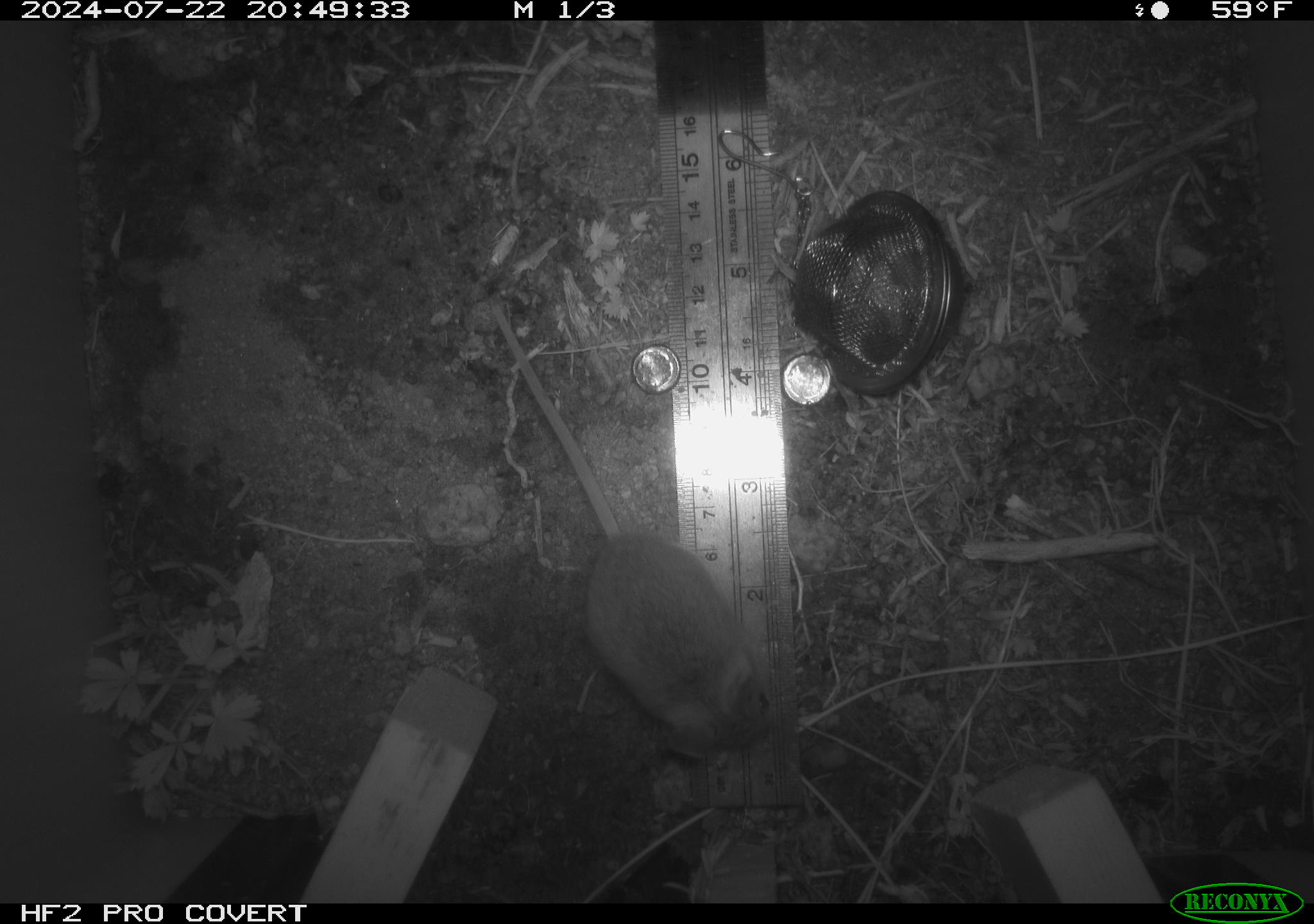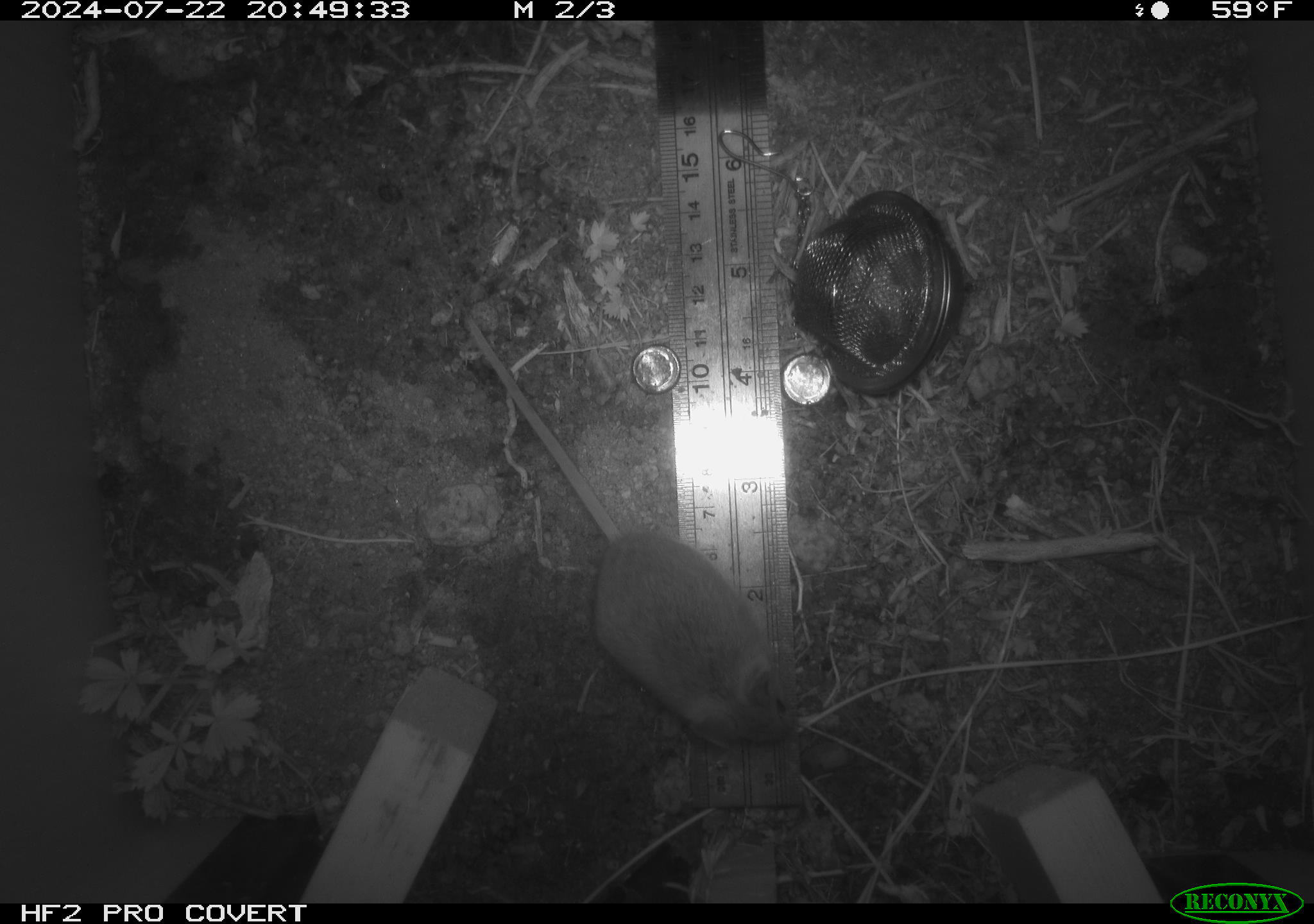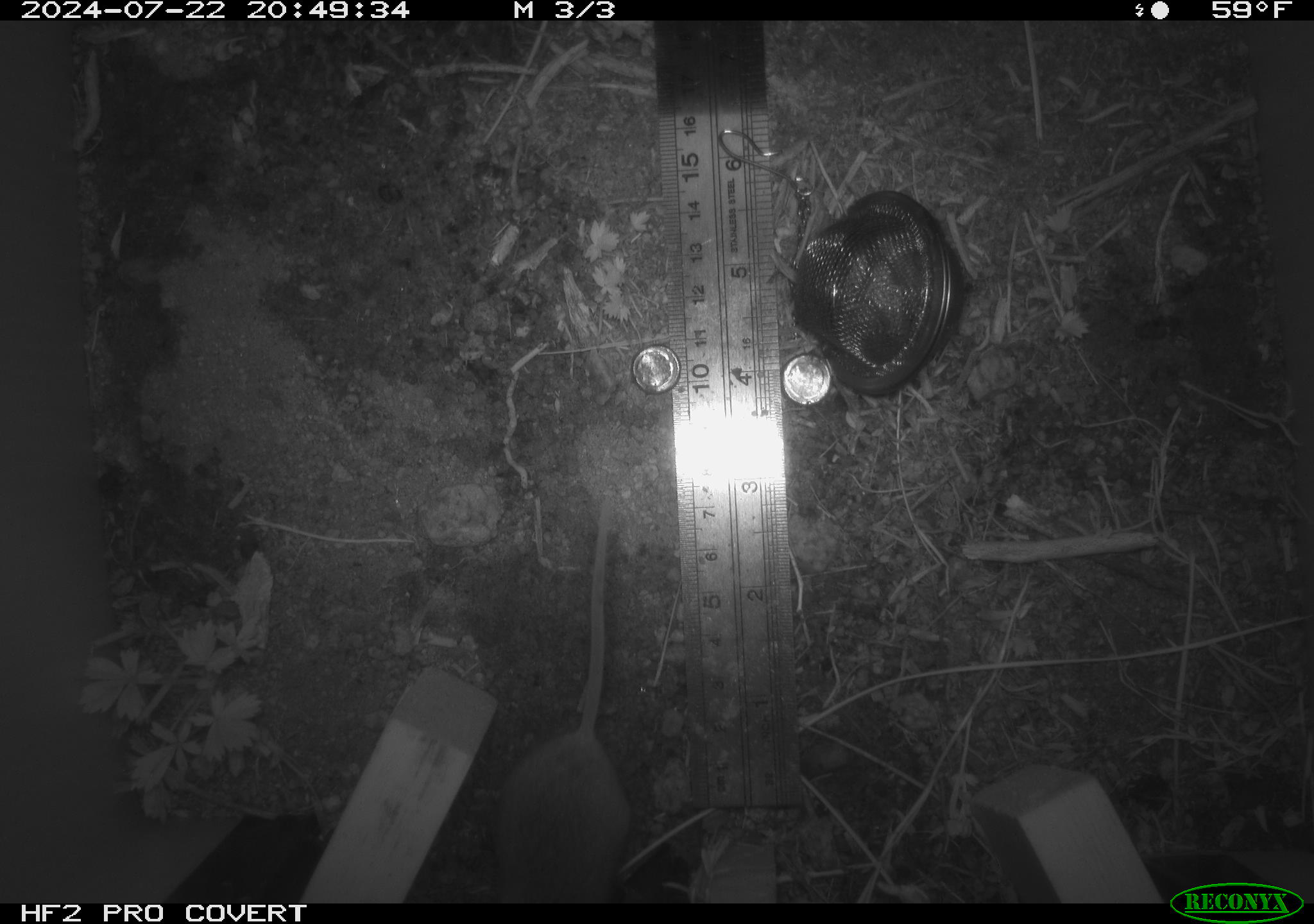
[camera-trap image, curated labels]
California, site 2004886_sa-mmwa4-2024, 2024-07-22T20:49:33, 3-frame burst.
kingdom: Animalia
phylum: Chordata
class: Mammalia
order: Rodentia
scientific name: Rodentia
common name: mouse species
Mouse species (Rodentia).